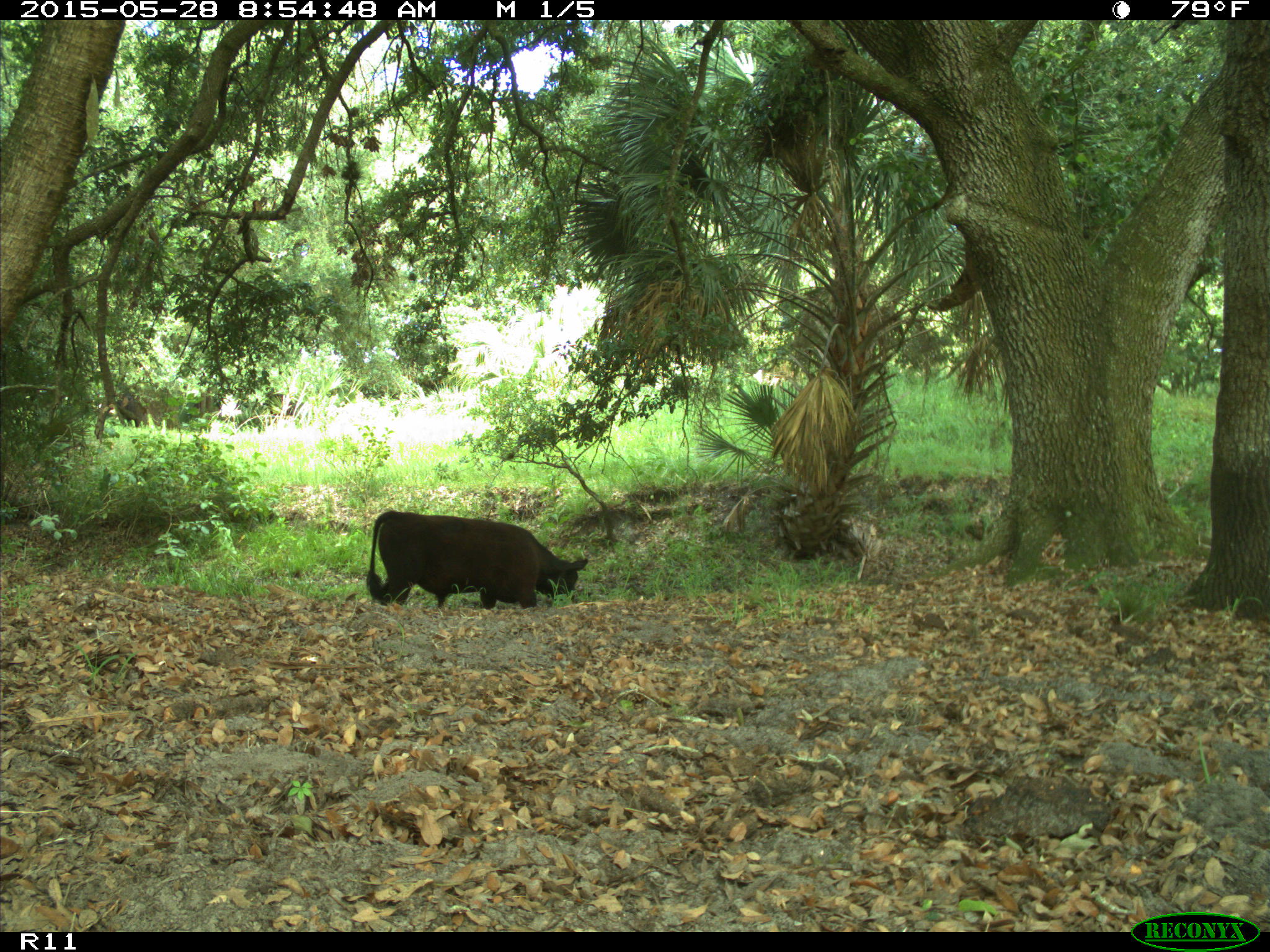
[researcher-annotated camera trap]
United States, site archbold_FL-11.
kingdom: Animalia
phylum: Chordata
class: Mammalia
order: Artiodactyla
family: Bovidae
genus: Bos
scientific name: Bos taurus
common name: domestic cow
Bos taurus (domestic cow).